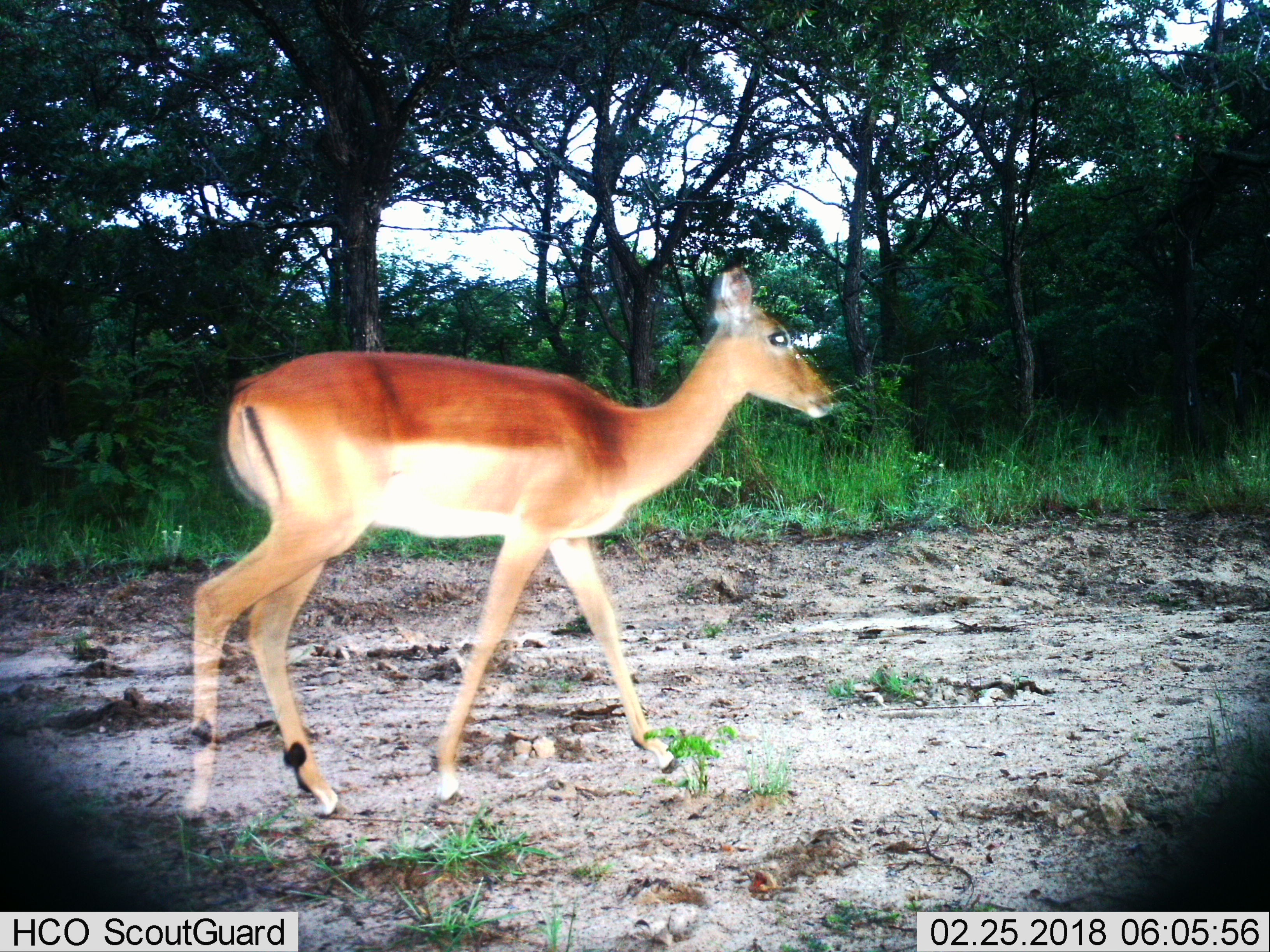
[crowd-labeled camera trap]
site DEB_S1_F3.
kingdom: Animalia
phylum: Chordata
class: Mammalia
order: Artiodactyla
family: Bovidae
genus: Aepyceros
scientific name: Aepyceros melampus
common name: impala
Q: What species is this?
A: Impala (Aepyceros melampus).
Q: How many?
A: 1.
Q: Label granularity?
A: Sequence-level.